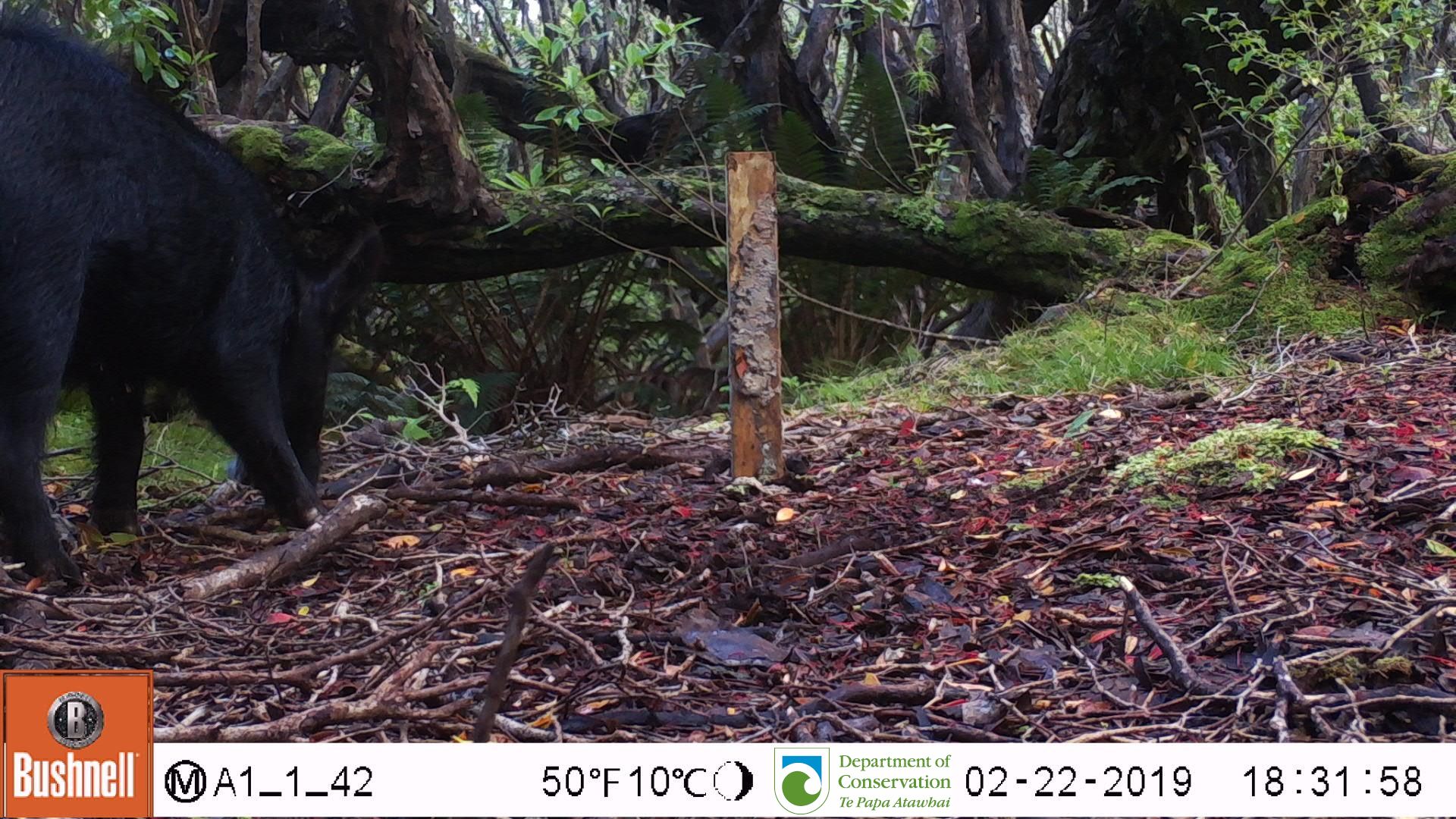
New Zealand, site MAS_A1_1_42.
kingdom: Animalia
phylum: Chordata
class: Mammalia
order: Artiodactyla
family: Suidae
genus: Sus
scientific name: Sus scrofa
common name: pig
Pig (Sus scrofa).